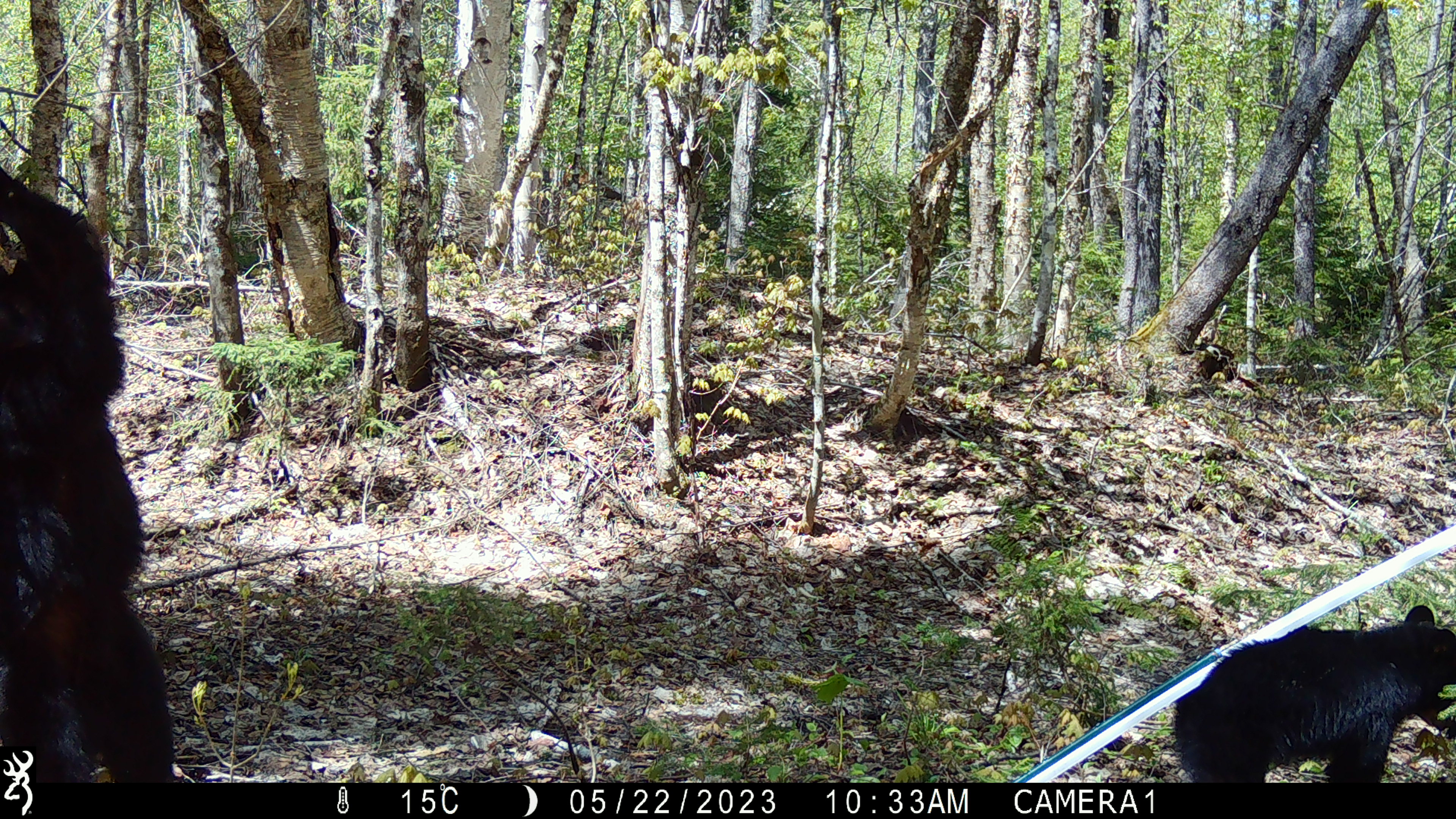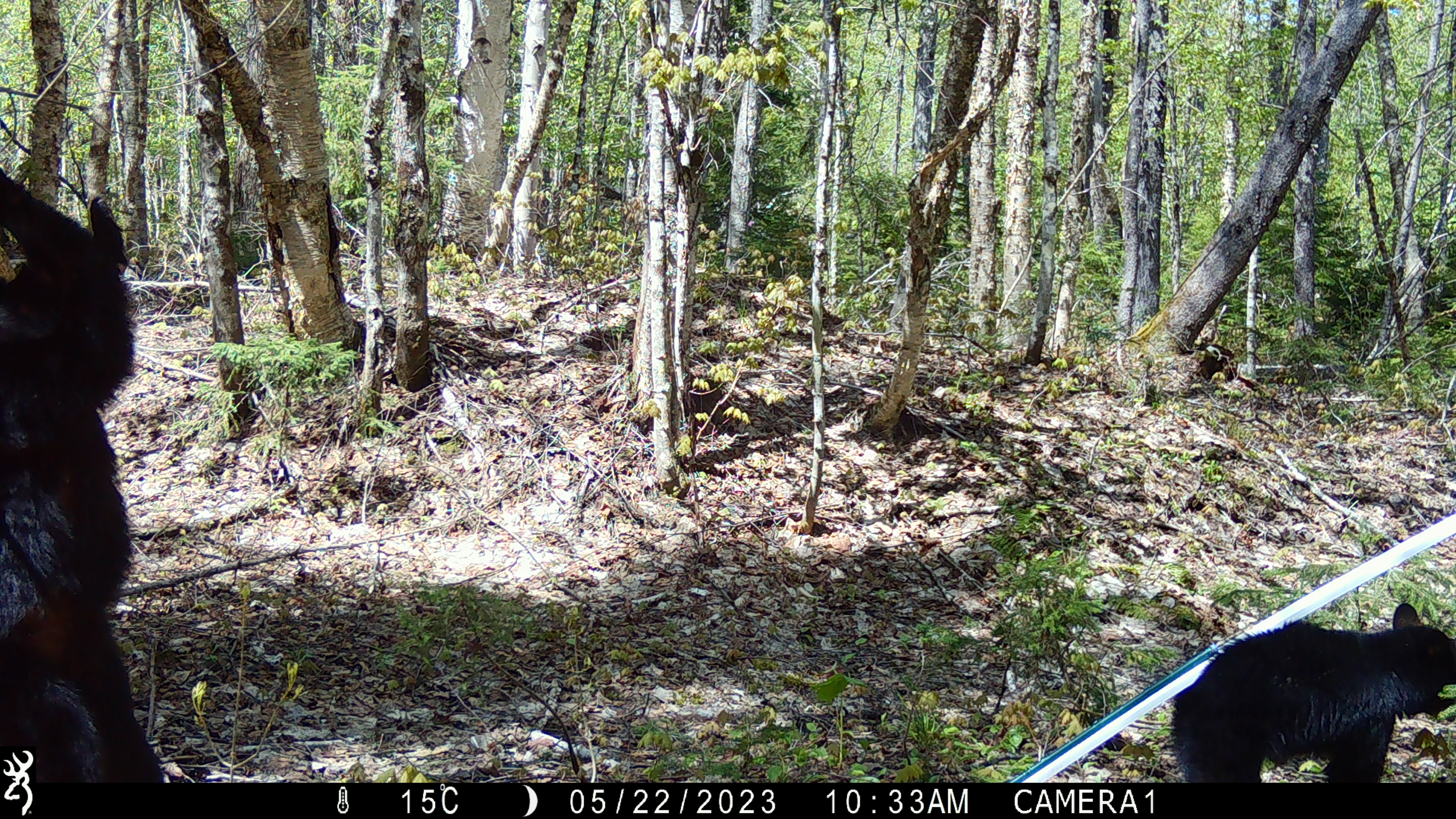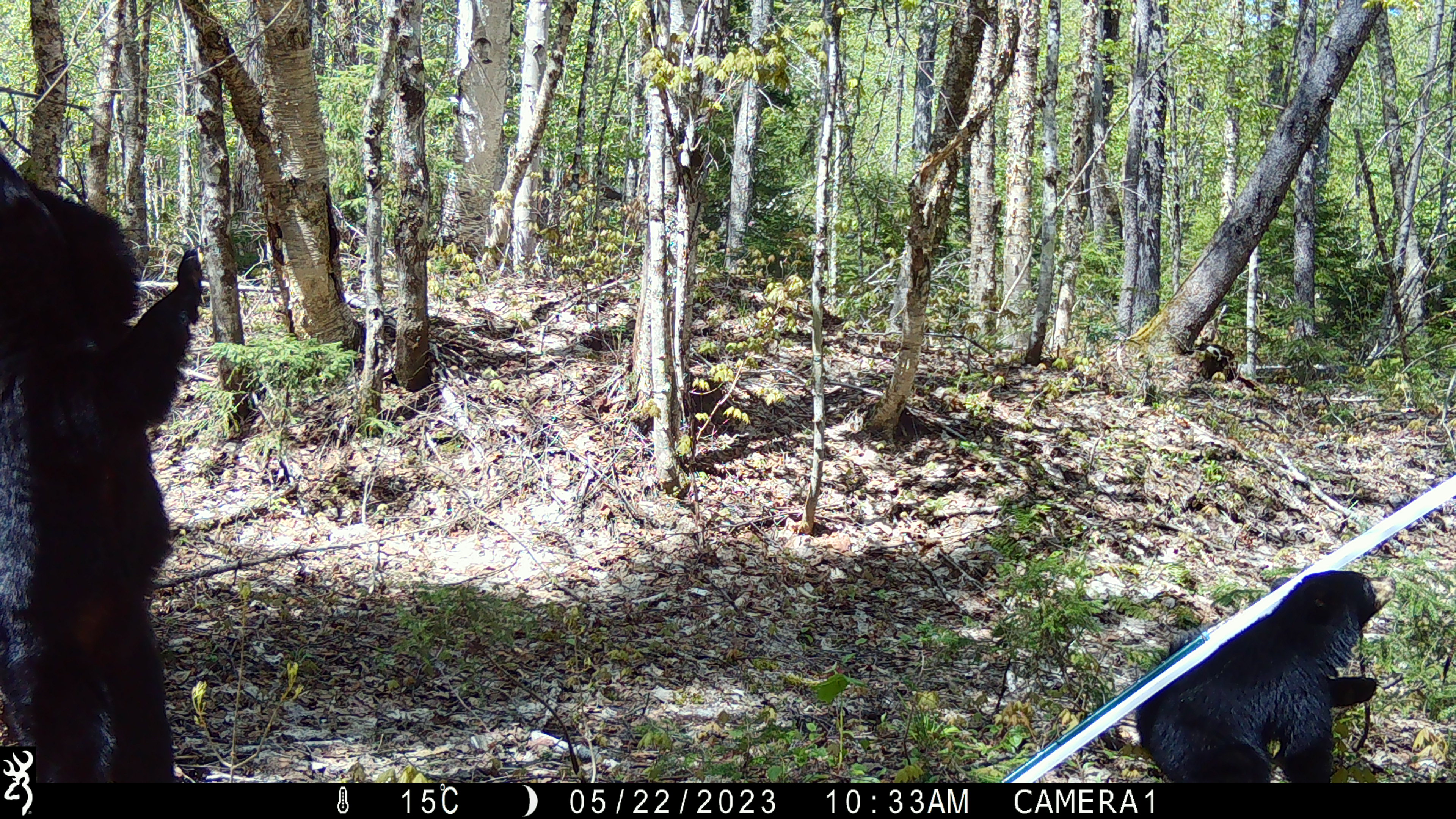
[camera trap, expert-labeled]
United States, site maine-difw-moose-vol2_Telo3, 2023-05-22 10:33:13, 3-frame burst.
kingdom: Animalia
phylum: Chordata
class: Mammalia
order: Carnivora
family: Ursidae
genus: Ursus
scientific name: Ursus americanus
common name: black bear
Black bear (Ursus americanus).